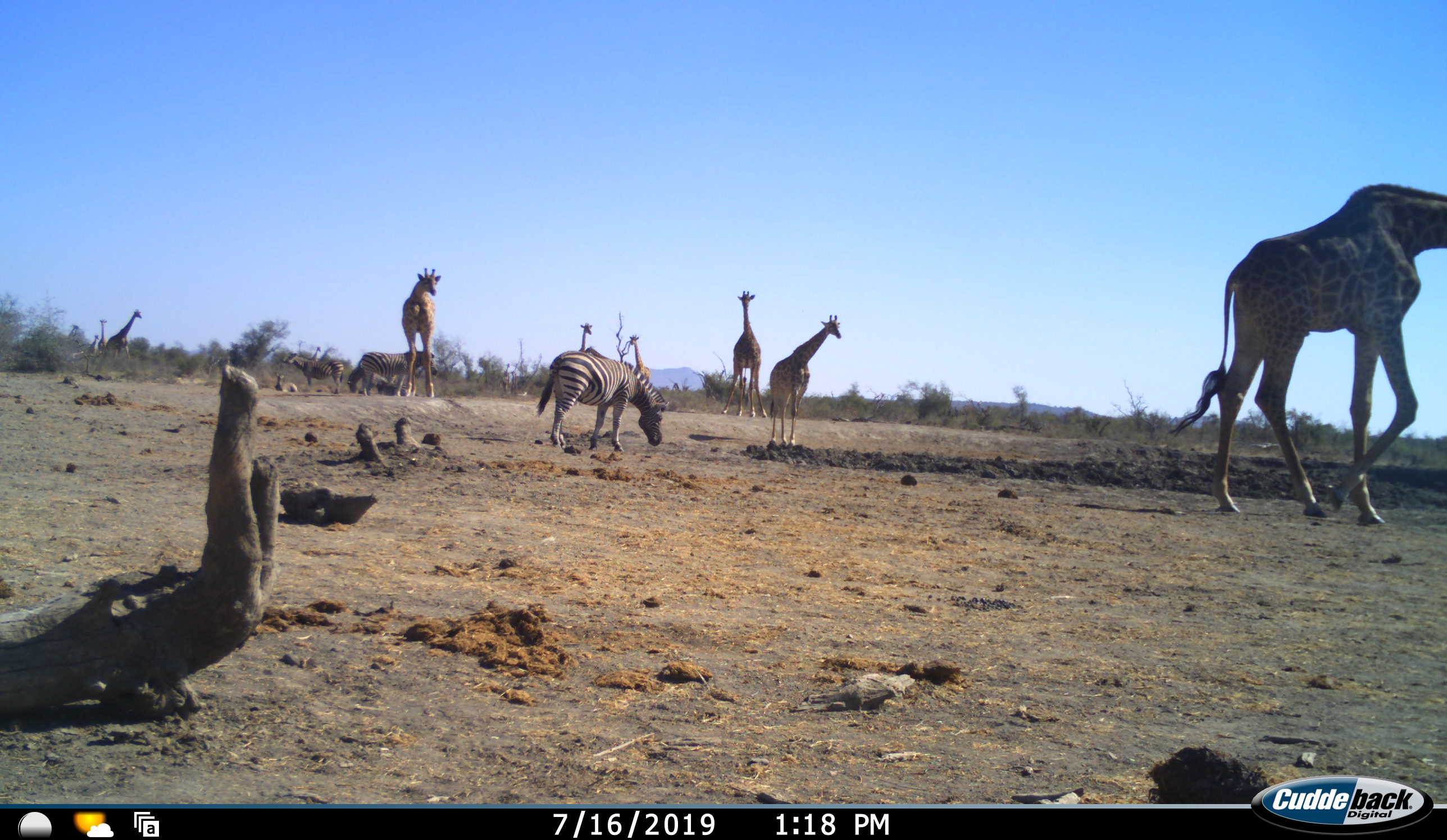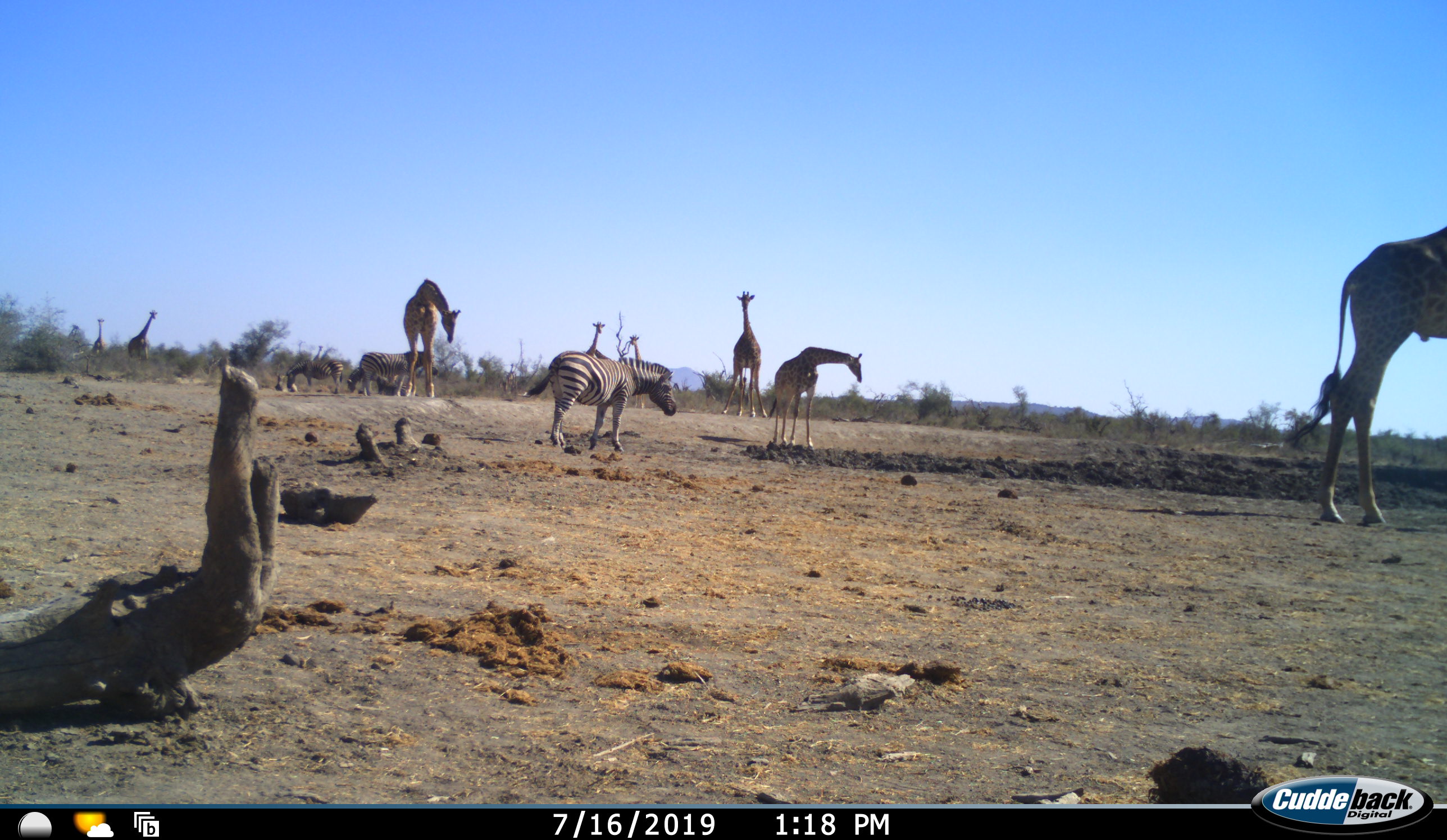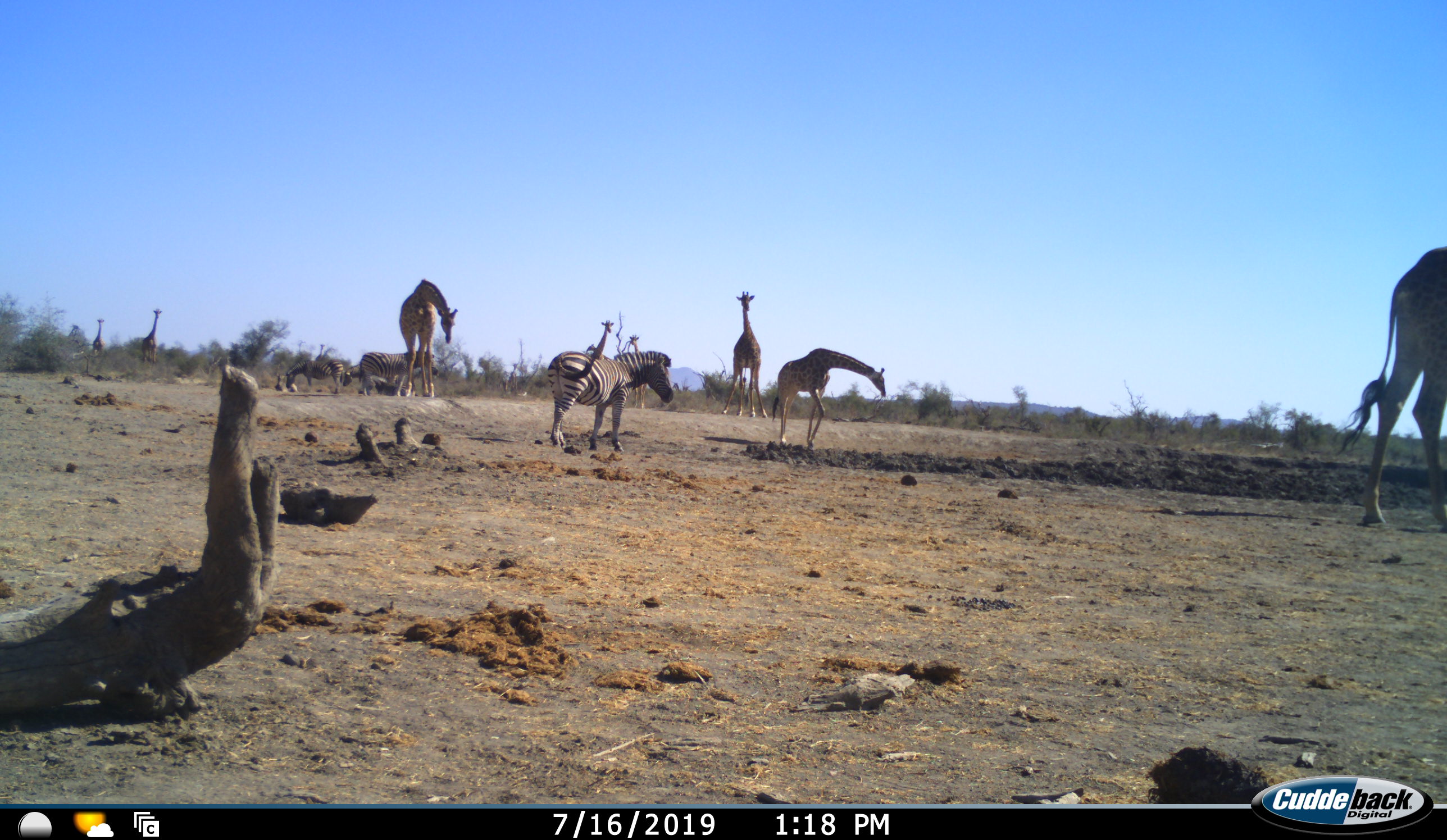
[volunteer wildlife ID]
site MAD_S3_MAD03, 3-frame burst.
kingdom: Animalia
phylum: Chordata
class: Mammalia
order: Artiodactyla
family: Giraffidae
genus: Giraffa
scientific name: Giraffa camelopardalis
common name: giraffe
Giraffe (Giraffa camelopardalis), count 8. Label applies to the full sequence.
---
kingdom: Animalia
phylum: Chordata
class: Mammalia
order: Perissodactyla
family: Equidae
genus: Equus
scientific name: Equus quagga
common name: plains zebra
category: zebraplains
Zebraplains (plains zebra) (Equus quagga), count 4. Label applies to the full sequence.